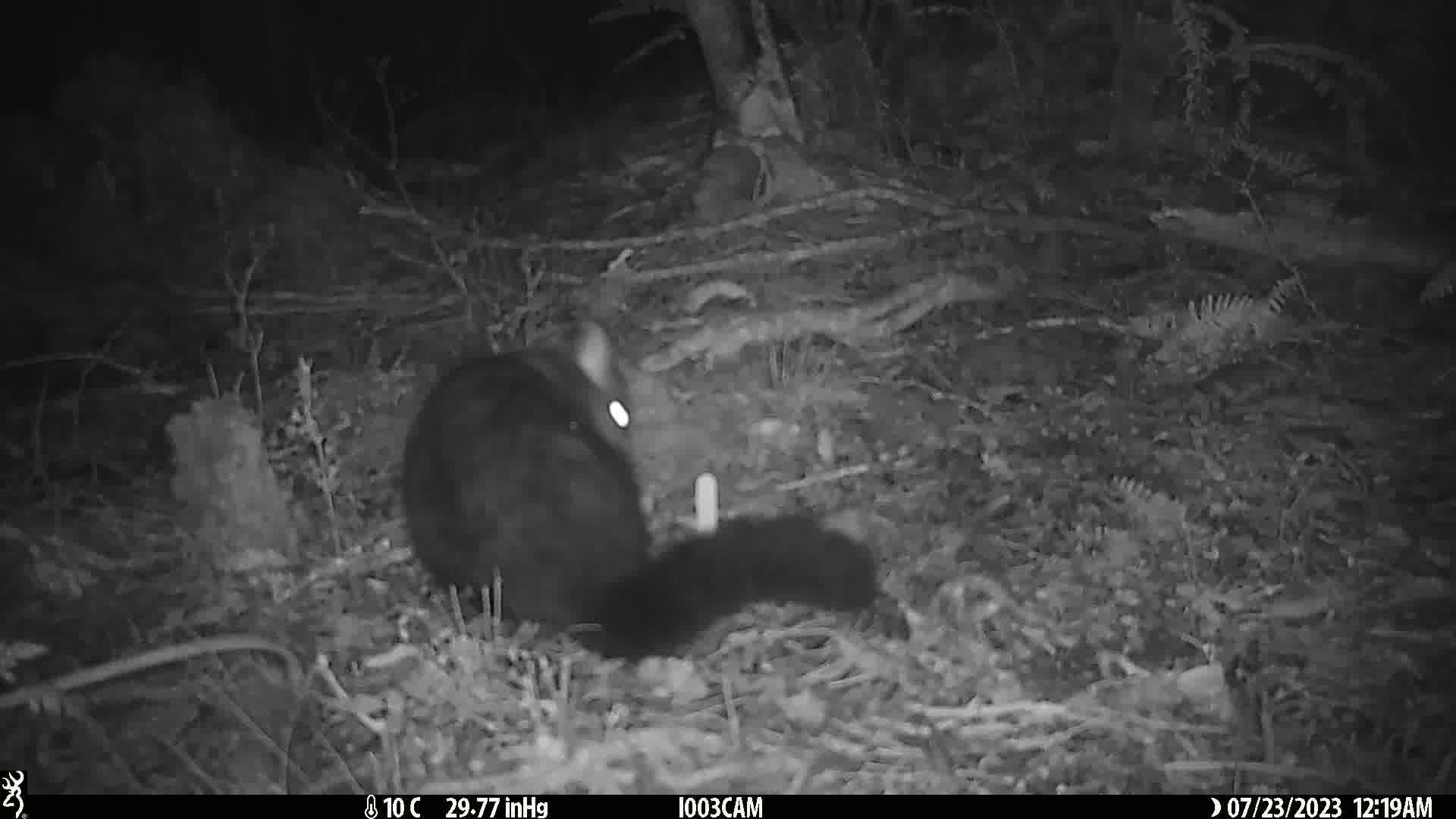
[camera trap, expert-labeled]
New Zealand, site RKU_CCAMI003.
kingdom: Animalia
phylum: Chordata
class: Mammalia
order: Diprotodontia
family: Phalangeridae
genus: Trichosurus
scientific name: Trichosurus vulpecula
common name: common brushtail possum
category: possum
Possum (common brushtail possum) (Trichosurus vulpecula).